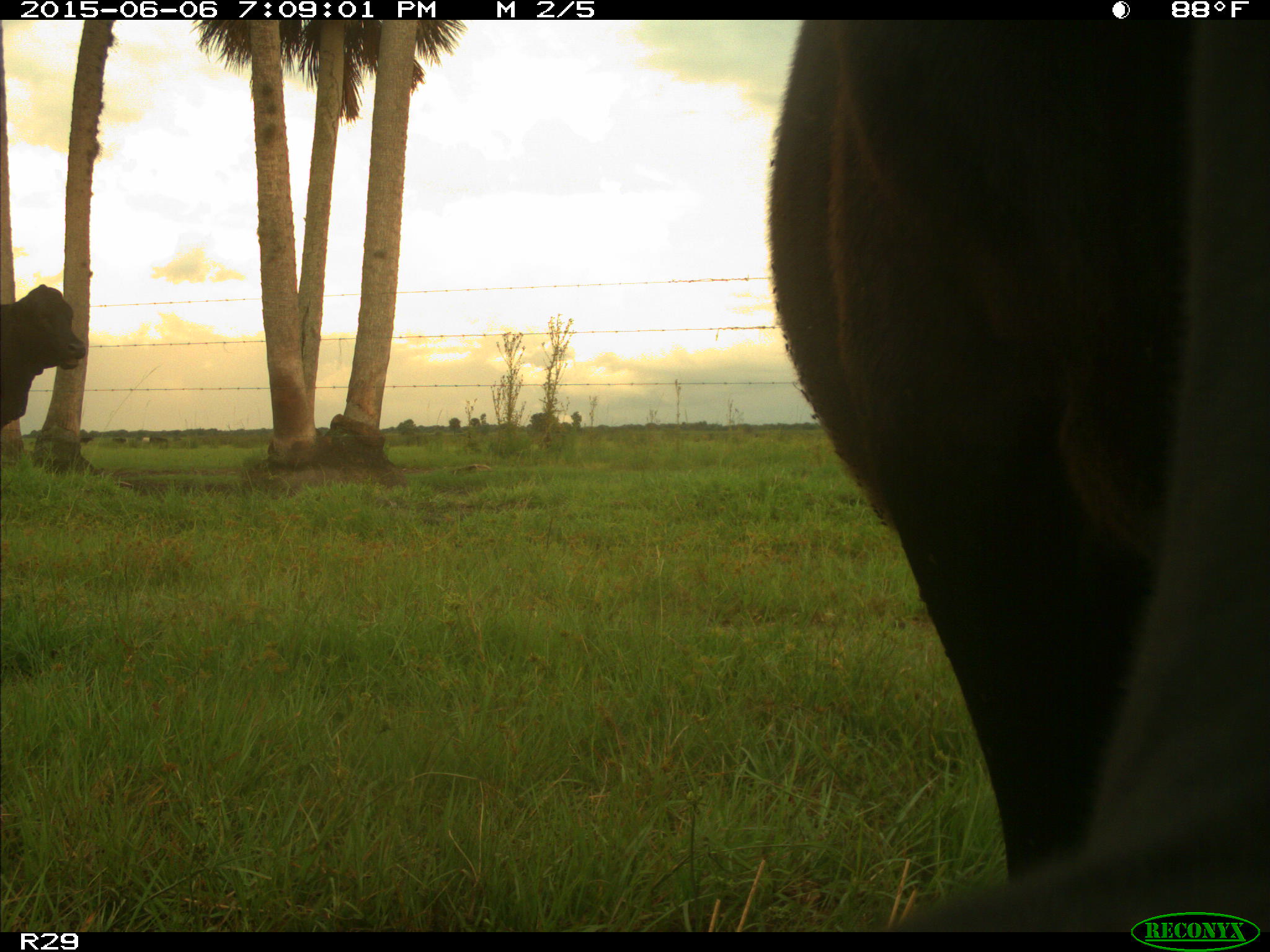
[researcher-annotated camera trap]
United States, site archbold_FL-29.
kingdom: Animalia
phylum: Chordata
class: Mammalia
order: Artiodactyla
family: Bovidae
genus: Bos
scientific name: Bos taurus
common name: domestic cow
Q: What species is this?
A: Bos taurus (domestic cow).